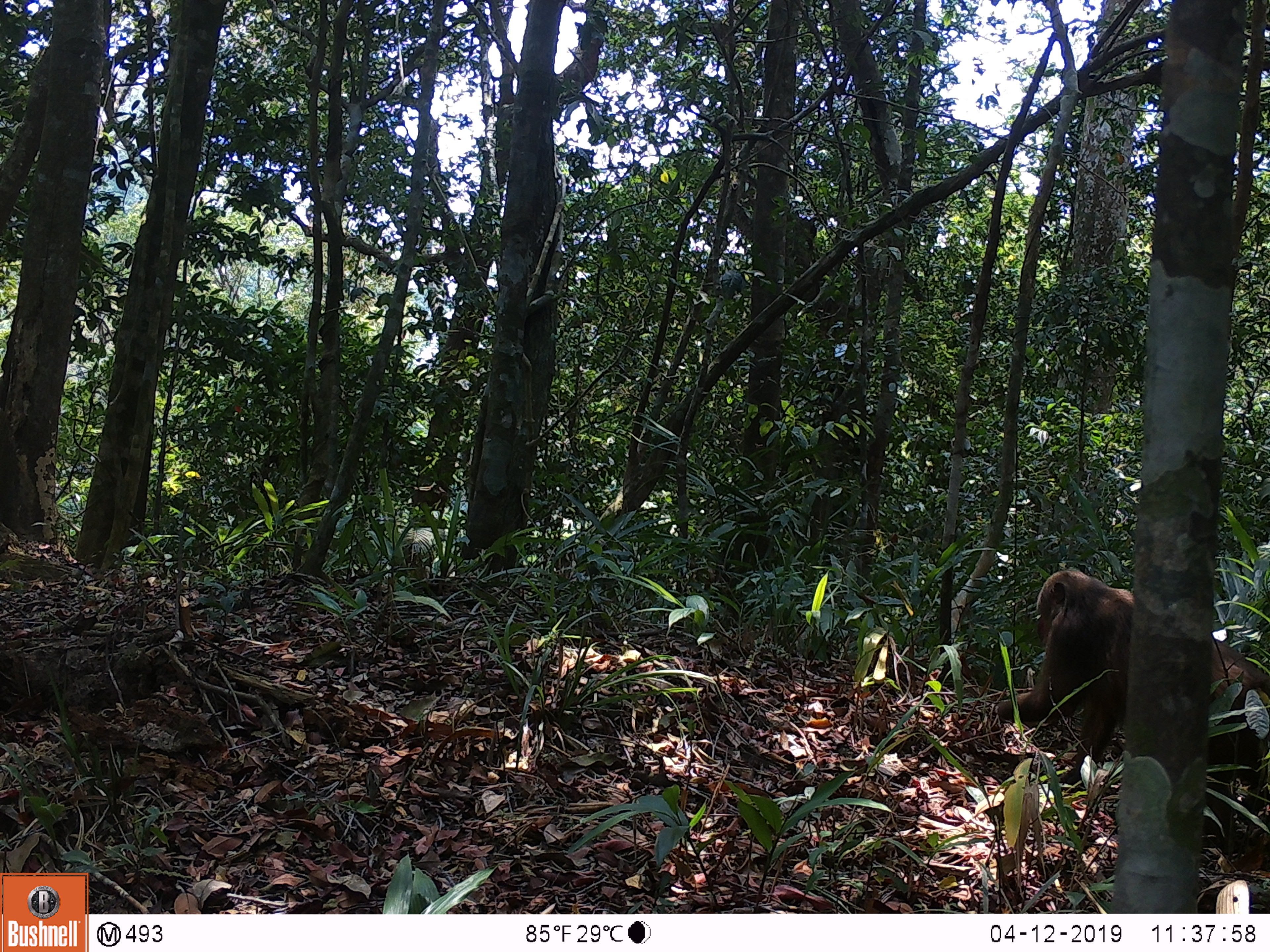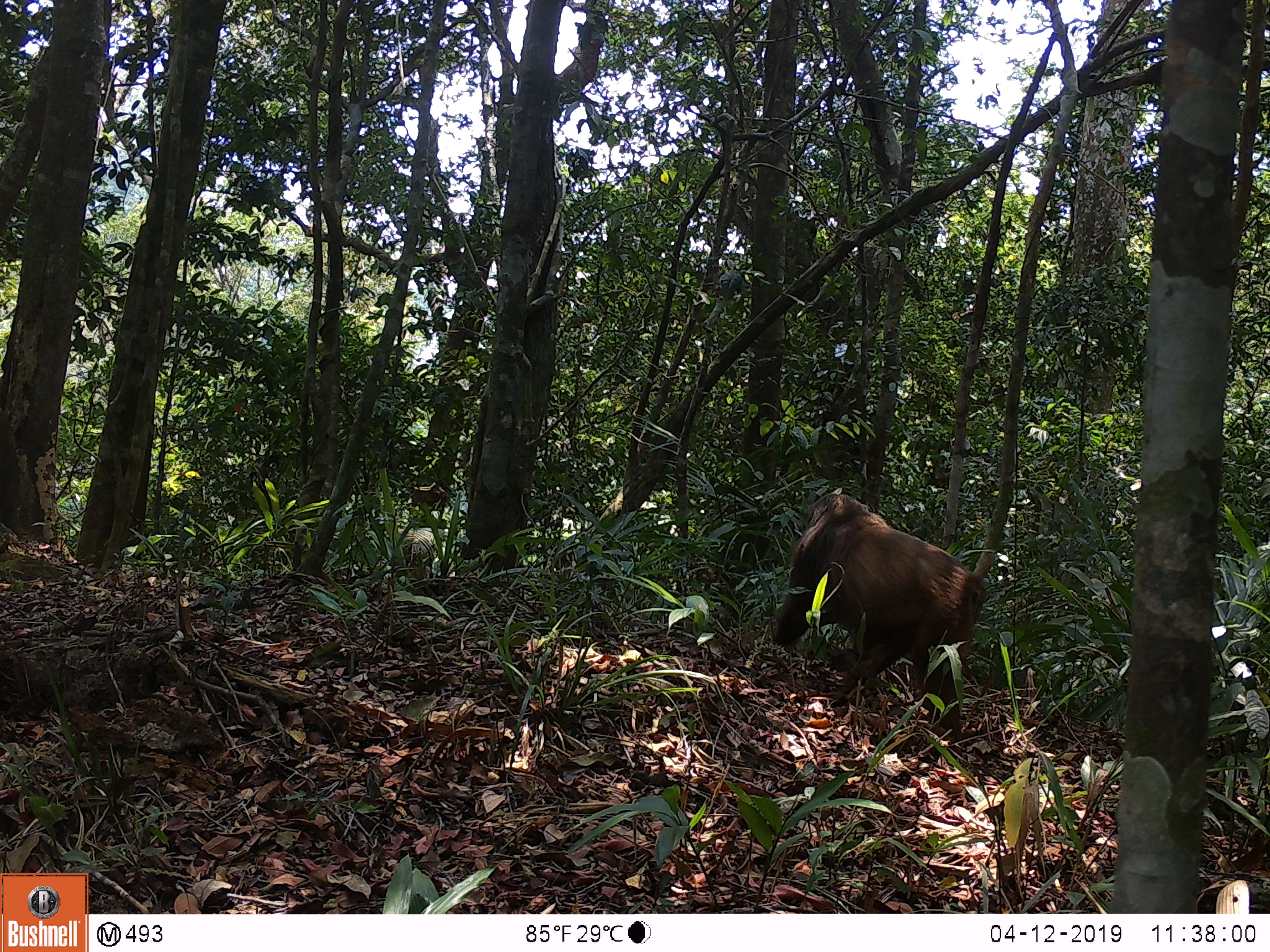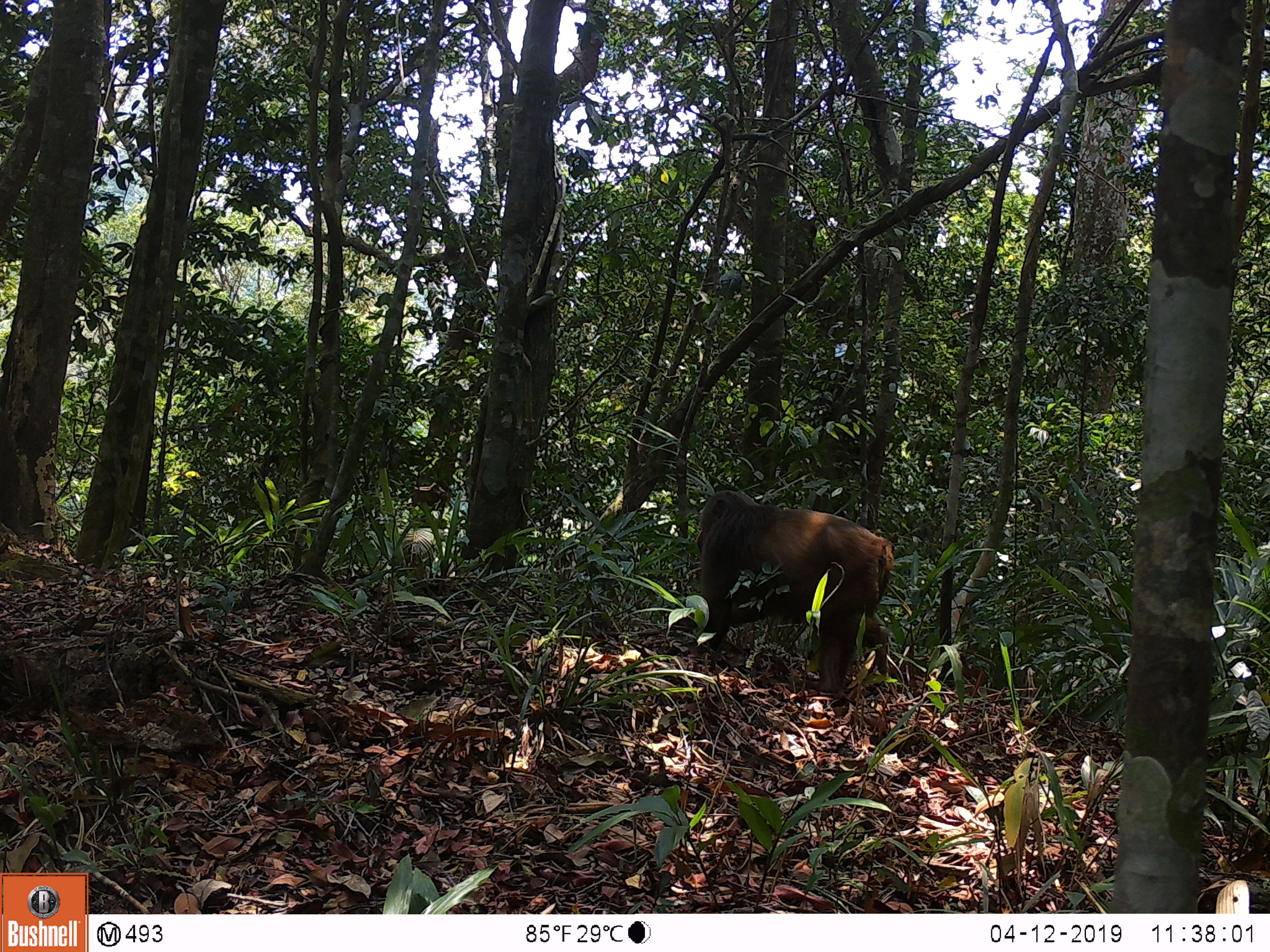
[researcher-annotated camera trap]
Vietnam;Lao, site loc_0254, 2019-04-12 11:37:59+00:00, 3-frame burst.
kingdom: Animalia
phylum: Chordata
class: Mammalia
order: Primates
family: Cercopithecidae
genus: Macaca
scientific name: Macaca arctoides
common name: stump-tailed macaque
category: stump tailed macaque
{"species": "stump tailed macaque (stump-tailed macaque) (Macaca arctoides)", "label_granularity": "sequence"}